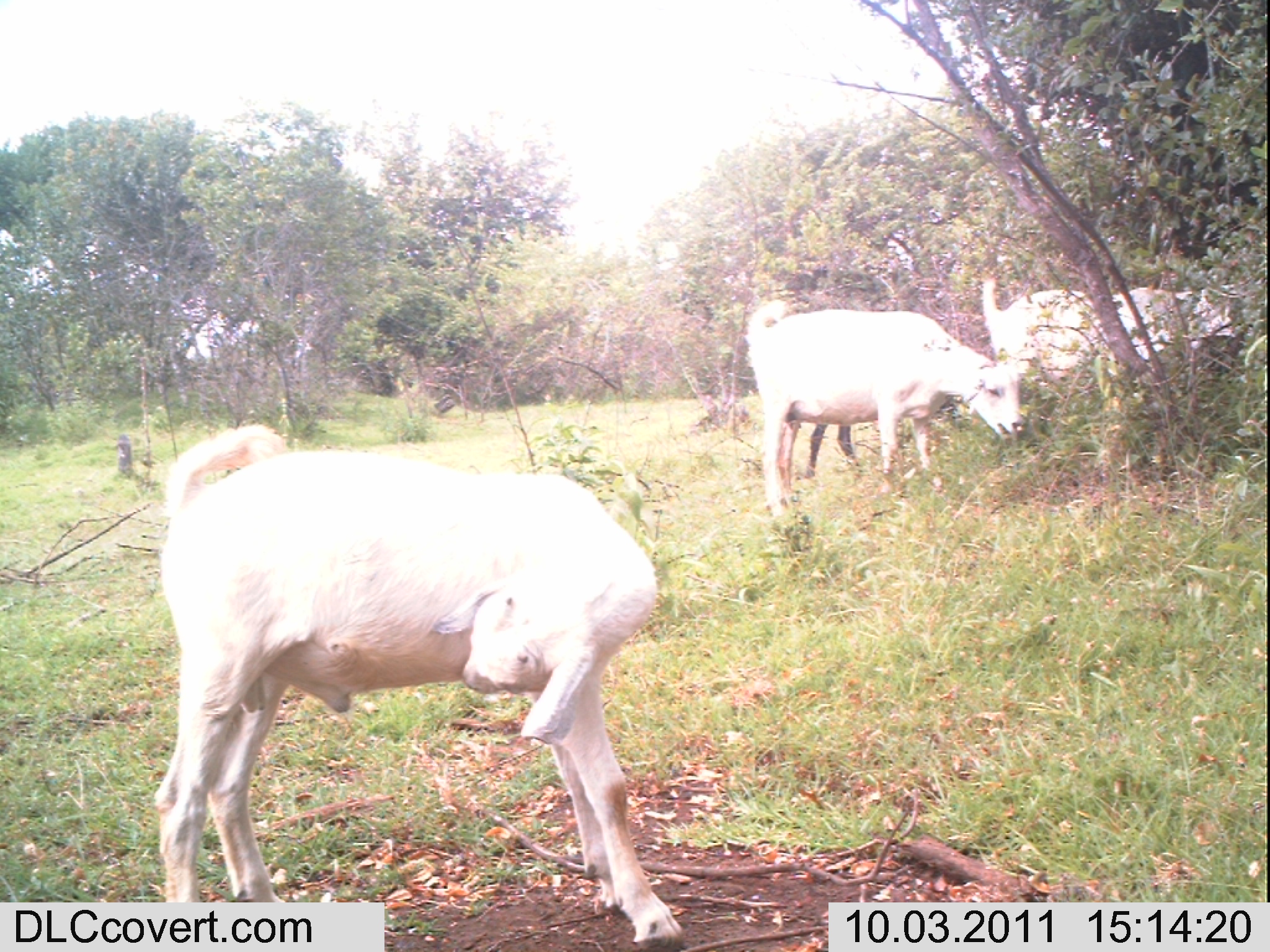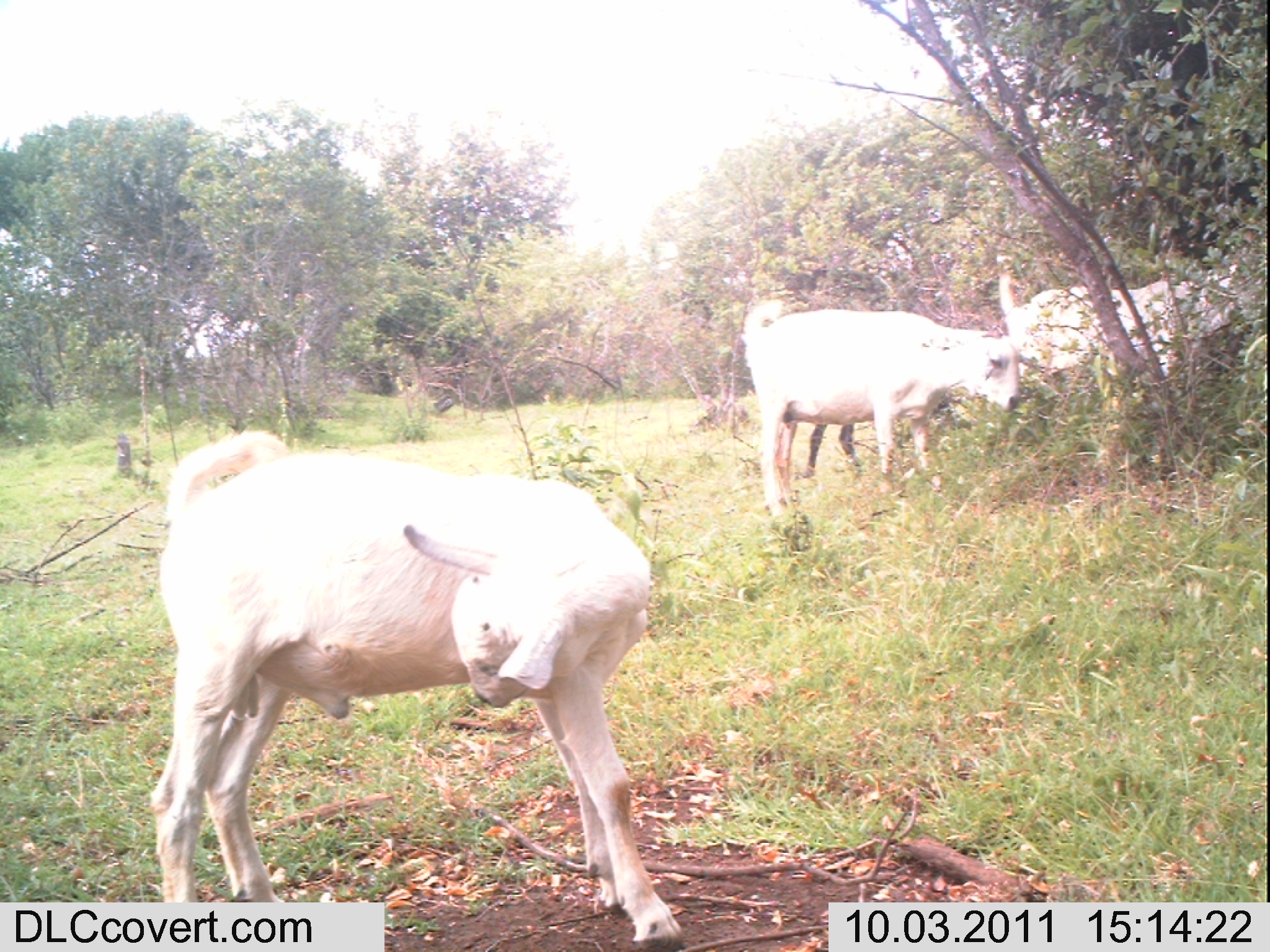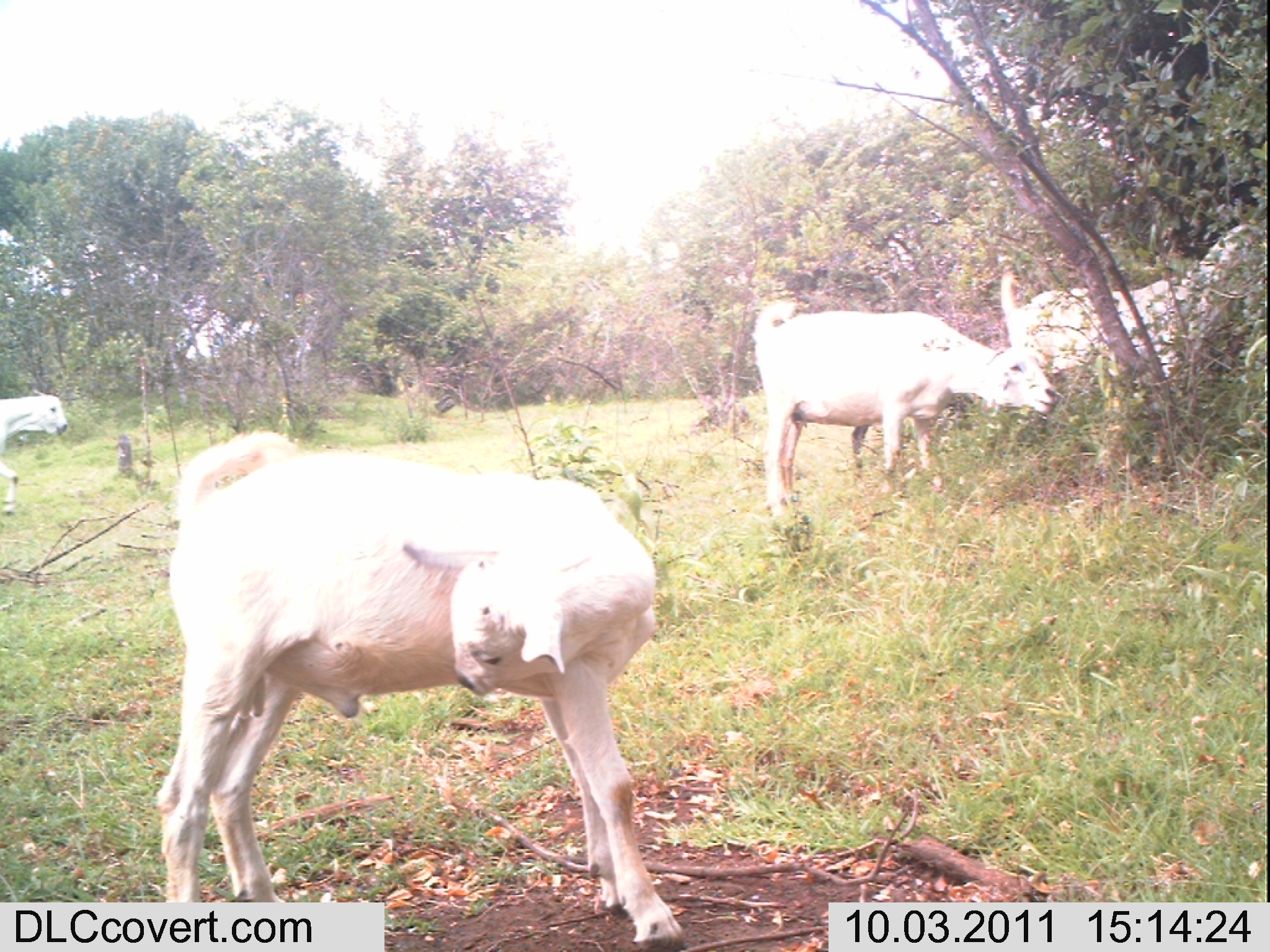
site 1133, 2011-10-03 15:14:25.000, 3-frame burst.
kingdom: Animalia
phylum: Chordata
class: Mammalia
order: Artiodactyla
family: Bovidae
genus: Capra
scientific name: Capra aegagrus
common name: wild goat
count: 3